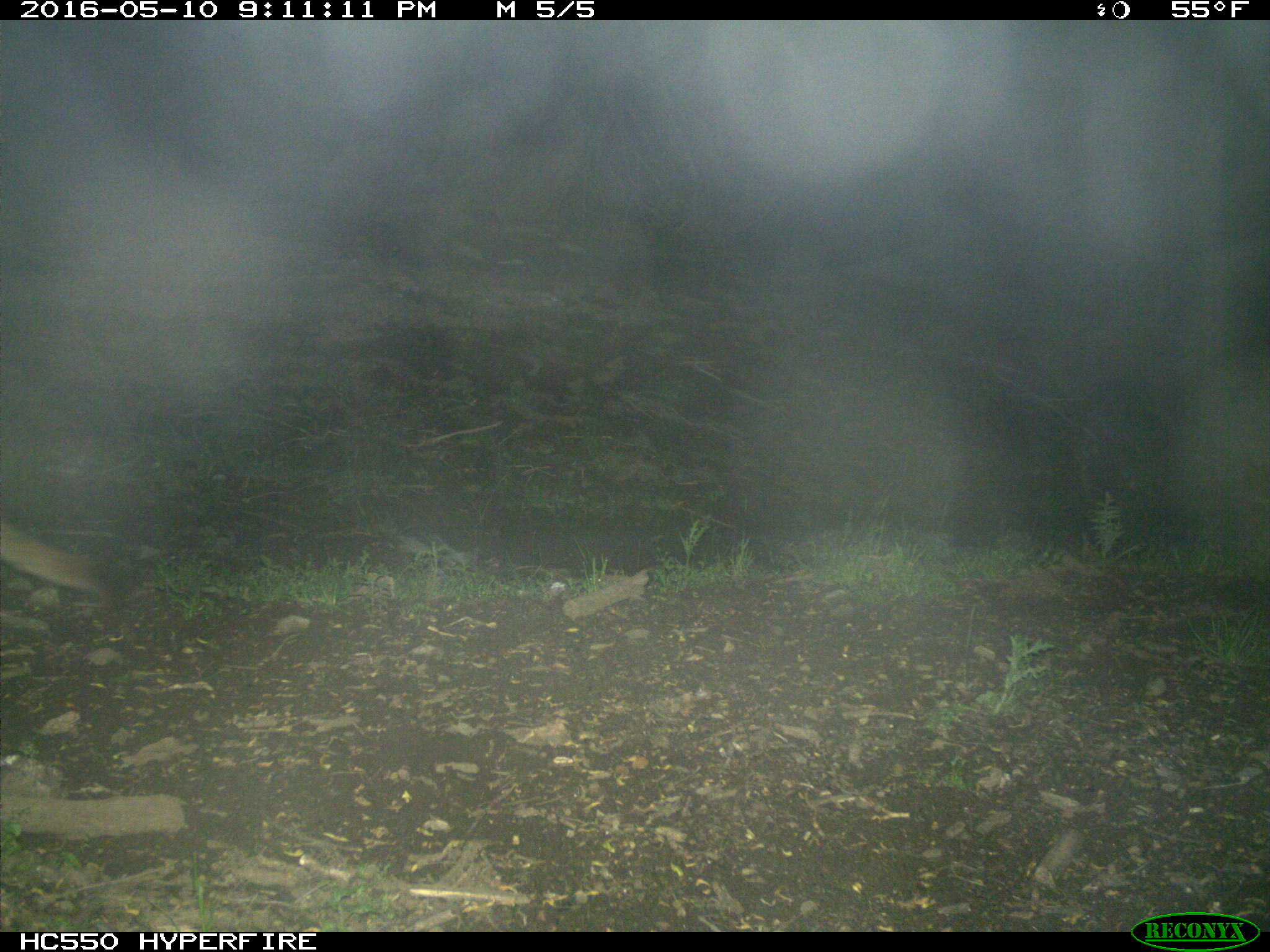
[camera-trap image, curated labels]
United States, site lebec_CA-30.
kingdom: Animalia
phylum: Chordata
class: Mammalia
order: Carnivora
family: Felidae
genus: Puma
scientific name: Puma concolor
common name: mountain lion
Puma concolor (mountain lion).